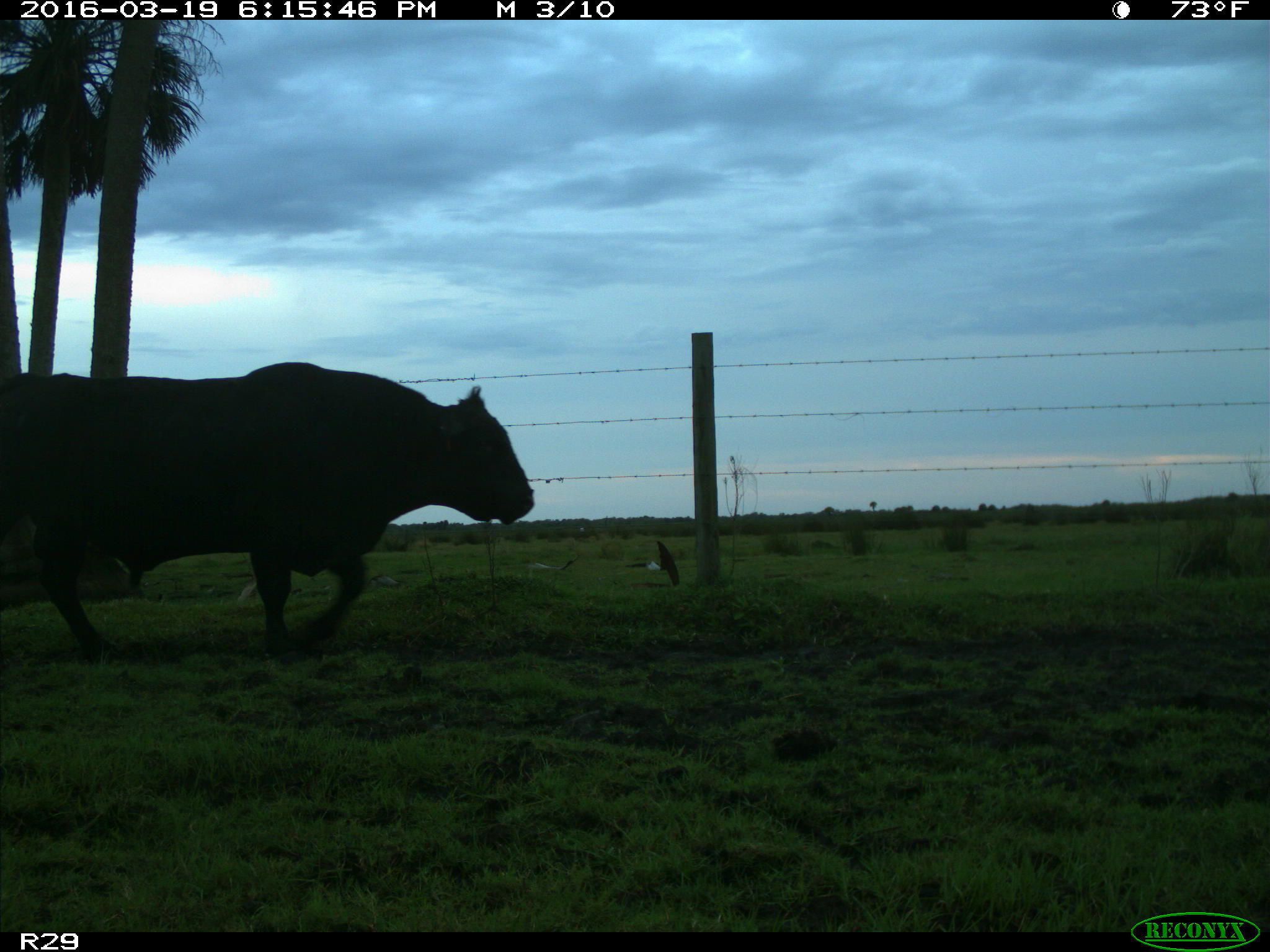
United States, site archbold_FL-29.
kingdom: Animalia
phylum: Chordata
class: Mammalia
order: Artiodactyla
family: Bovidae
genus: Bos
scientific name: Bos taurus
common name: domestic cow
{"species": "Bos taurus (domestic cow)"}